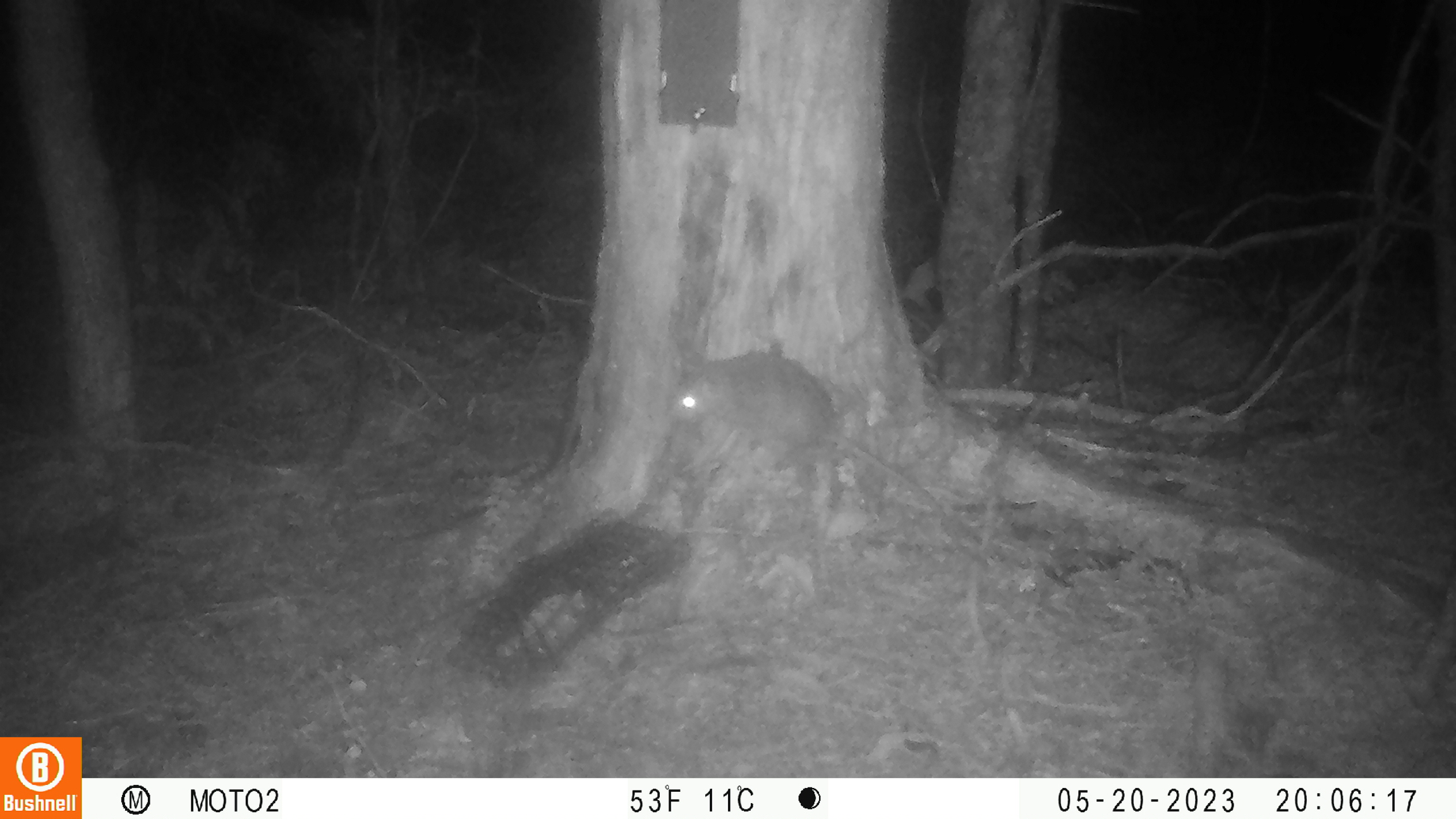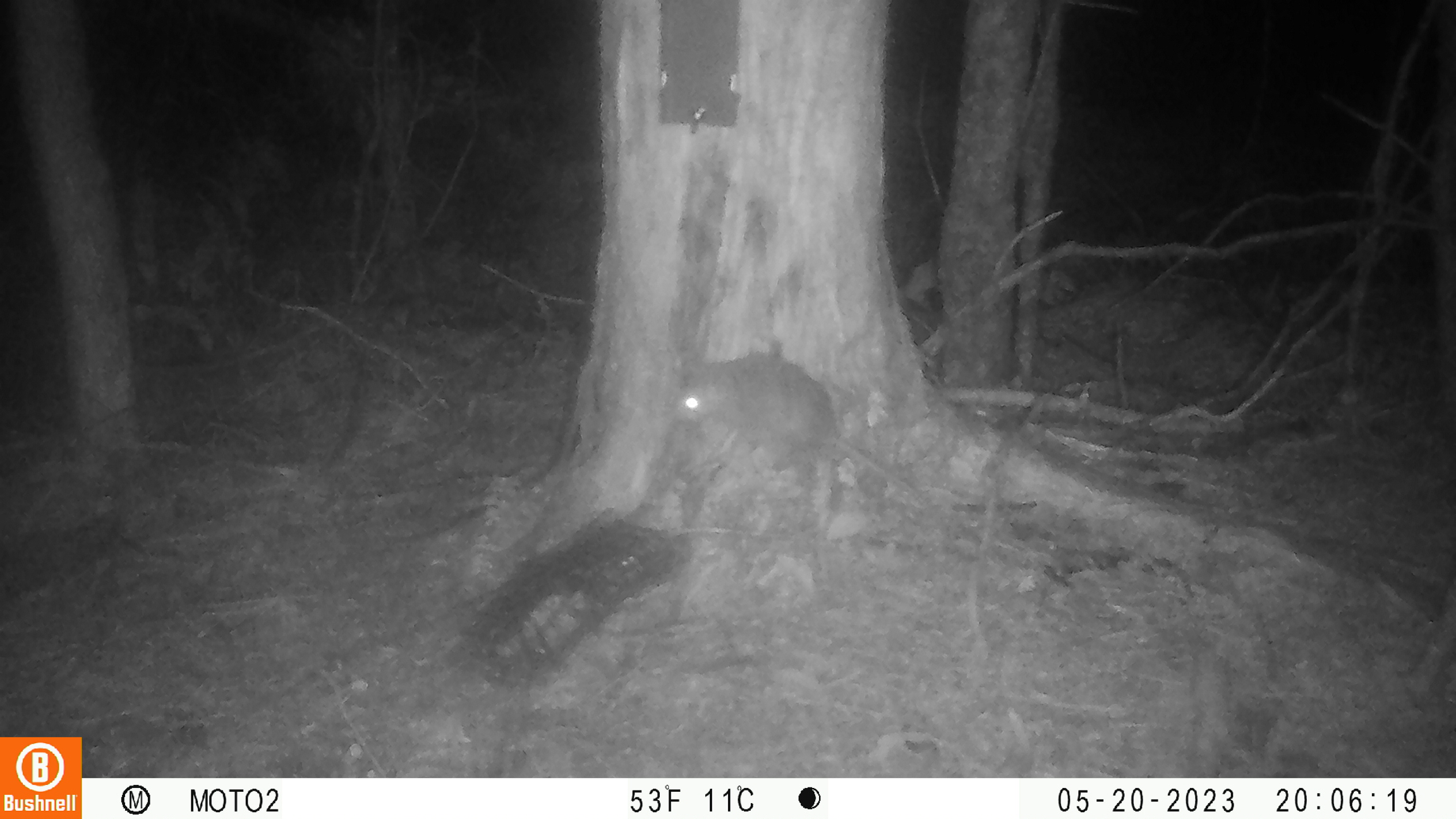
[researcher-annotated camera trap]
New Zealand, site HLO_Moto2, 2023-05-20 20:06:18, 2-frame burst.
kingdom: Animalia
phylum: Chordata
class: Mammalia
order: Rodentia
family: Muridae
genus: Rattus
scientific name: Rattus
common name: rat